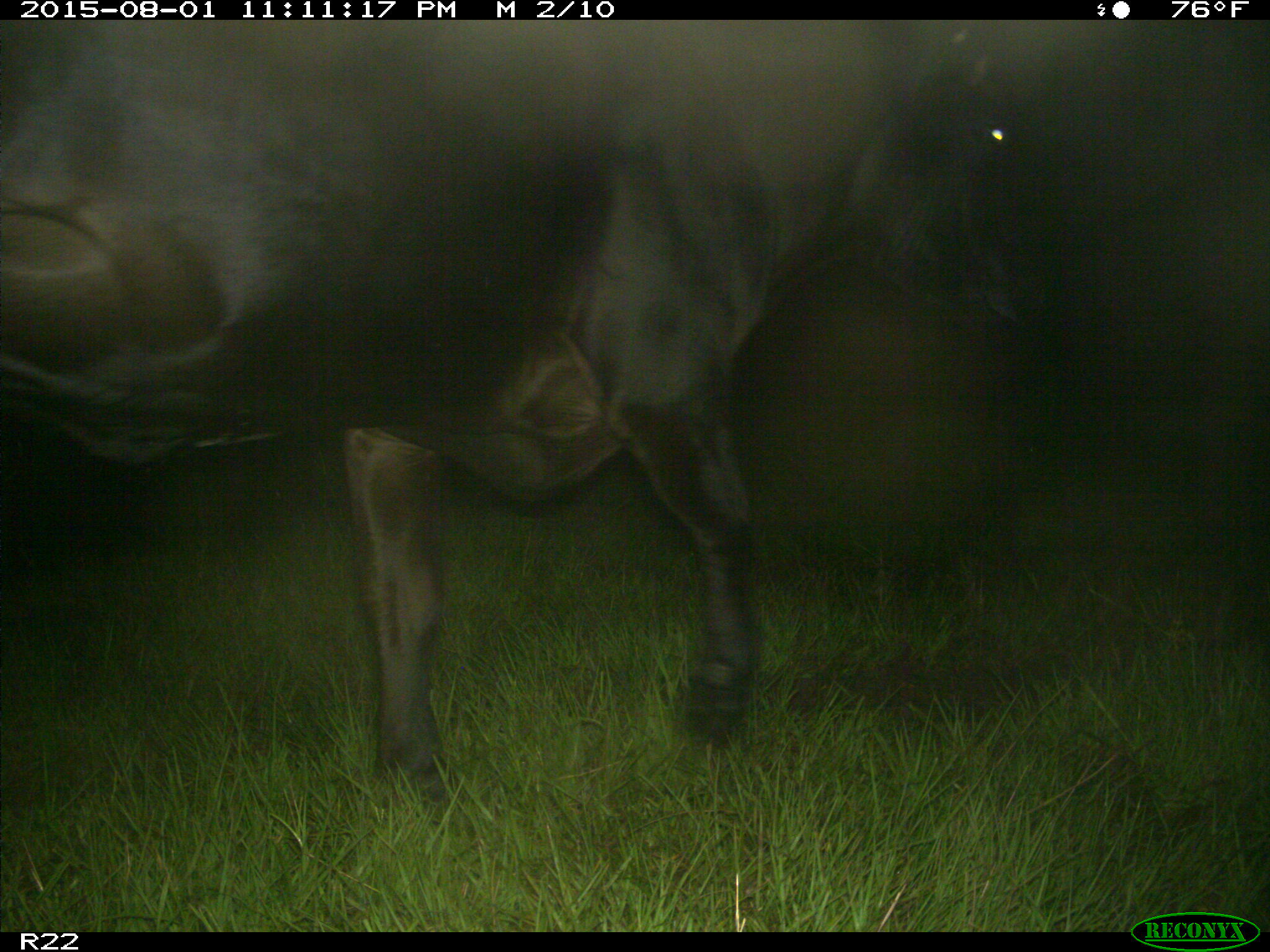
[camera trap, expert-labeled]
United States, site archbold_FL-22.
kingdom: Animalia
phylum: Chordata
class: Mammalia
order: Artiodactyla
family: Bovidae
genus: Bos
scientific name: Bos taurus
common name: domestic cow